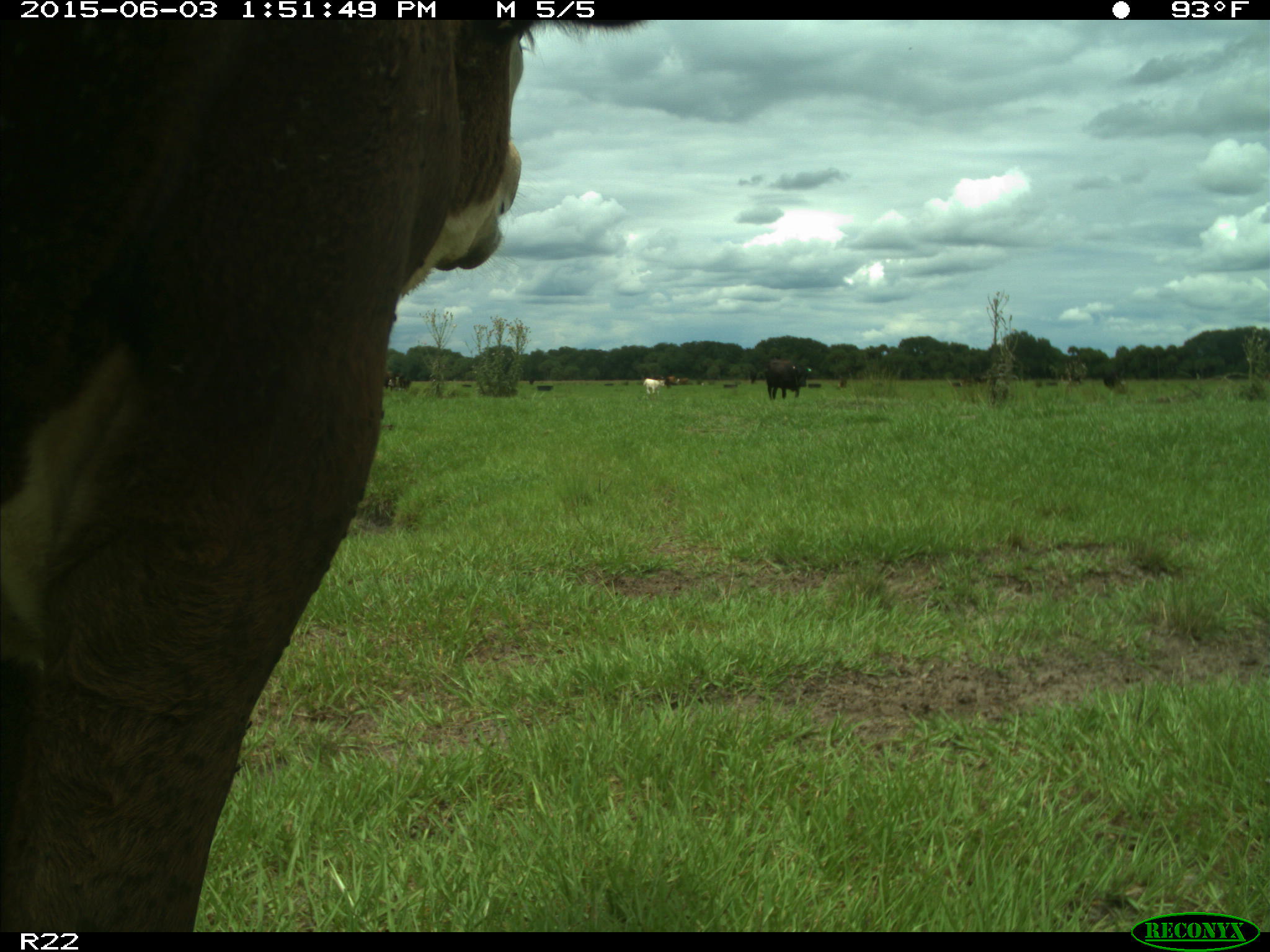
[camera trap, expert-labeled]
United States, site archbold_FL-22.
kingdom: Animalia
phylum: Chordata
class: Mammalia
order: Artiodactyla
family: Bovidae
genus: Bos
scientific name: Bos taurus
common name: domestic cow